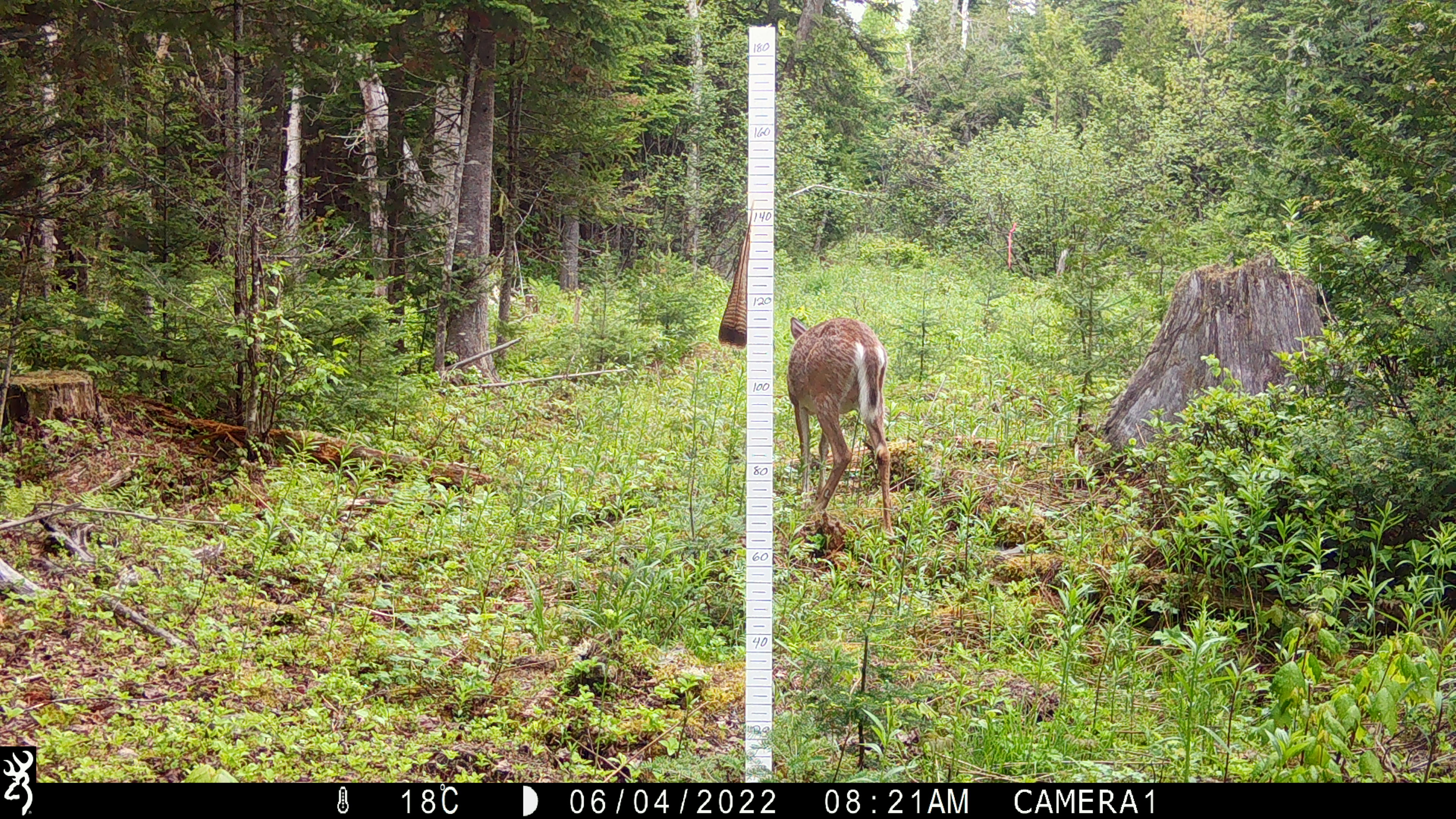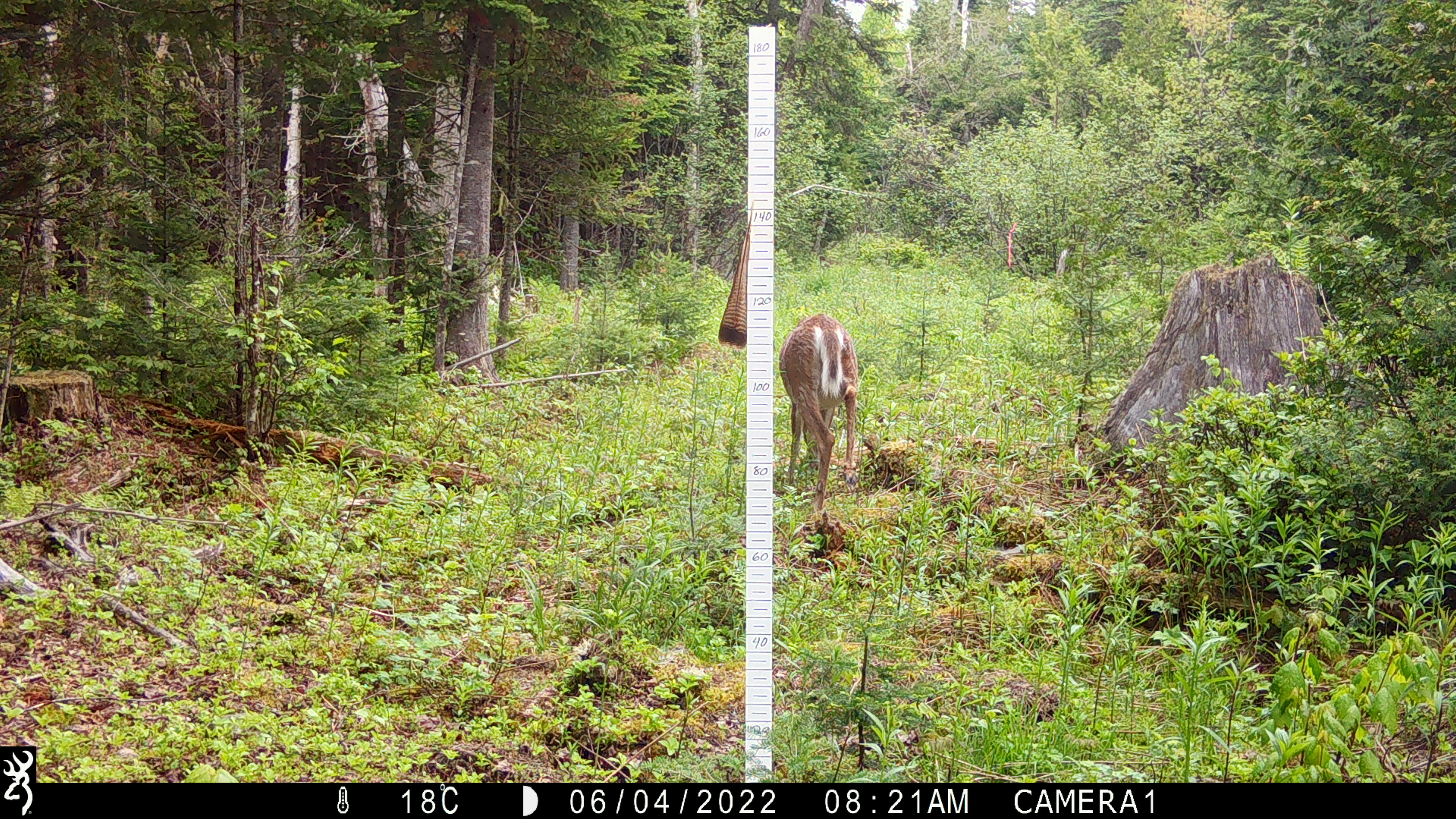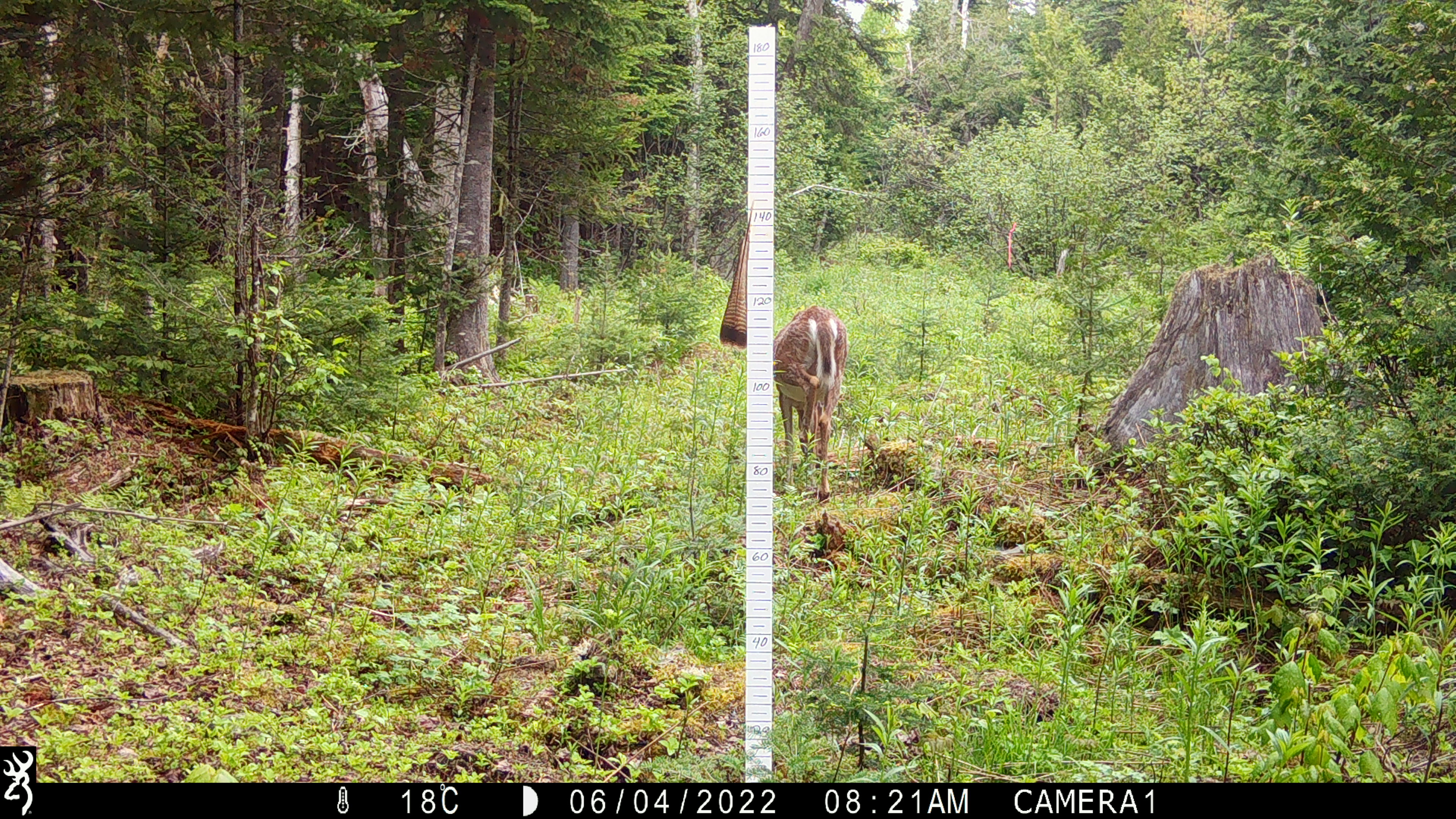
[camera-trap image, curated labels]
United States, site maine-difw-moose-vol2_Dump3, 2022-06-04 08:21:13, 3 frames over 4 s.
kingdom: Animalia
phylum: Chordata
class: Mammalia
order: Artiodactyla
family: Cervidae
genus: Odocoileus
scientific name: Odocoileus virginianus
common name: white-tailed deer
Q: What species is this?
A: White-tailed deer (Odocoileus virginianus).